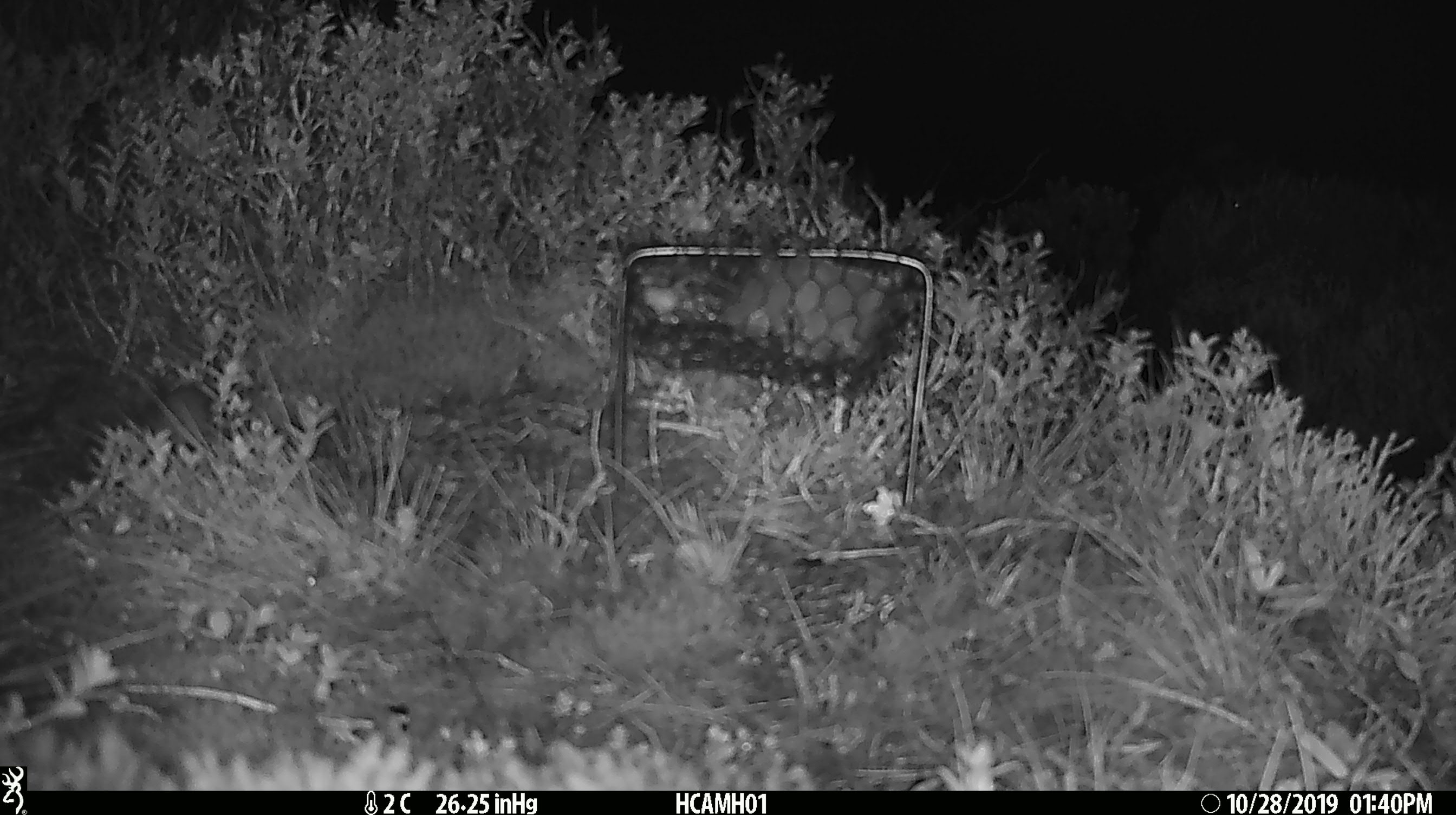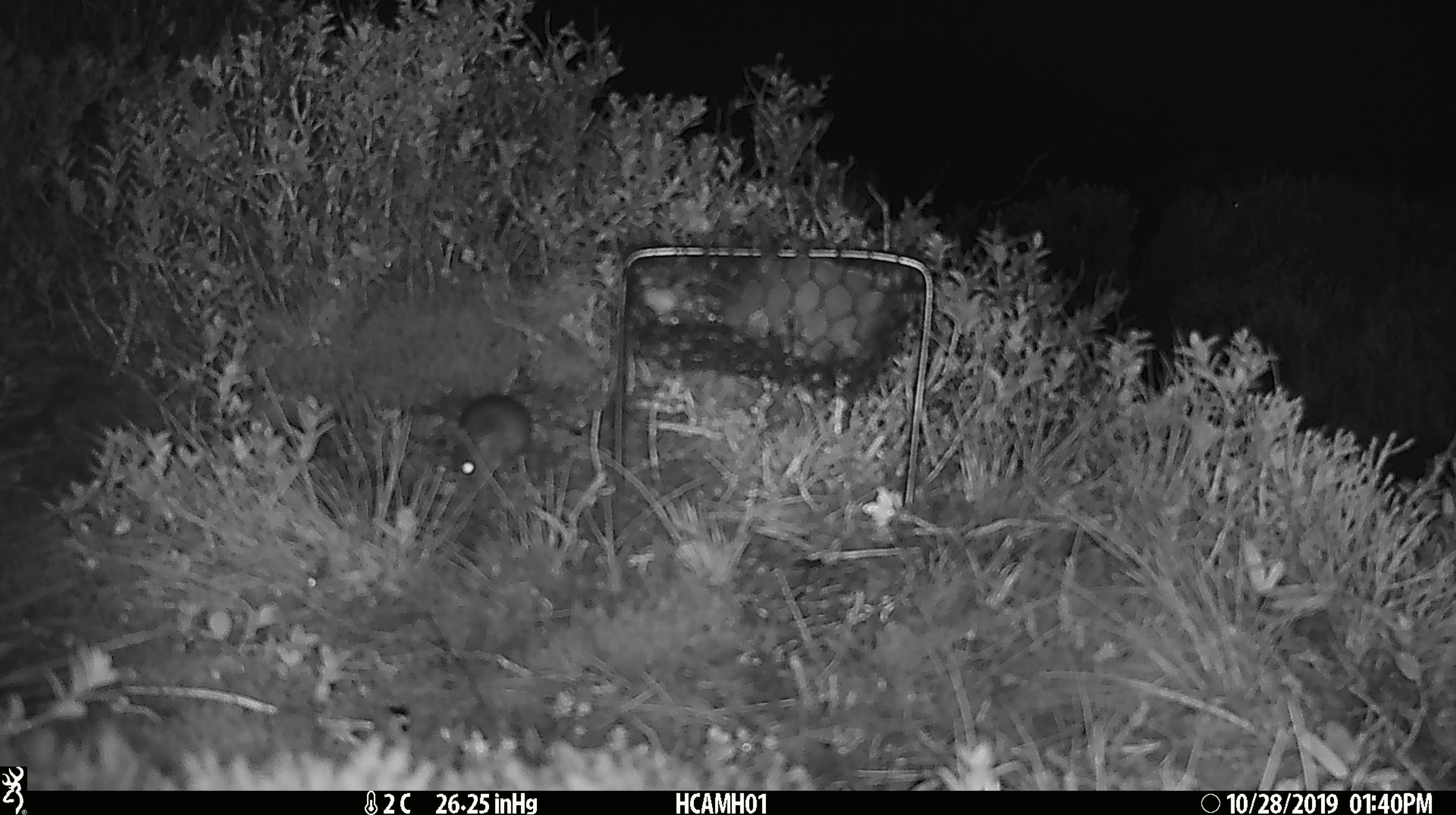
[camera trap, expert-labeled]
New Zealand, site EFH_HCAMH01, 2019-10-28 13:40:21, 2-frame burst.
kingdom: Animalia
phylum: Chordata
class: Mammalia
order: Rodentia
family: Muridae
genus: Mus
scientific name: Mus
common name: mouse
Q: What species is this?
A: Mouse (Mus).